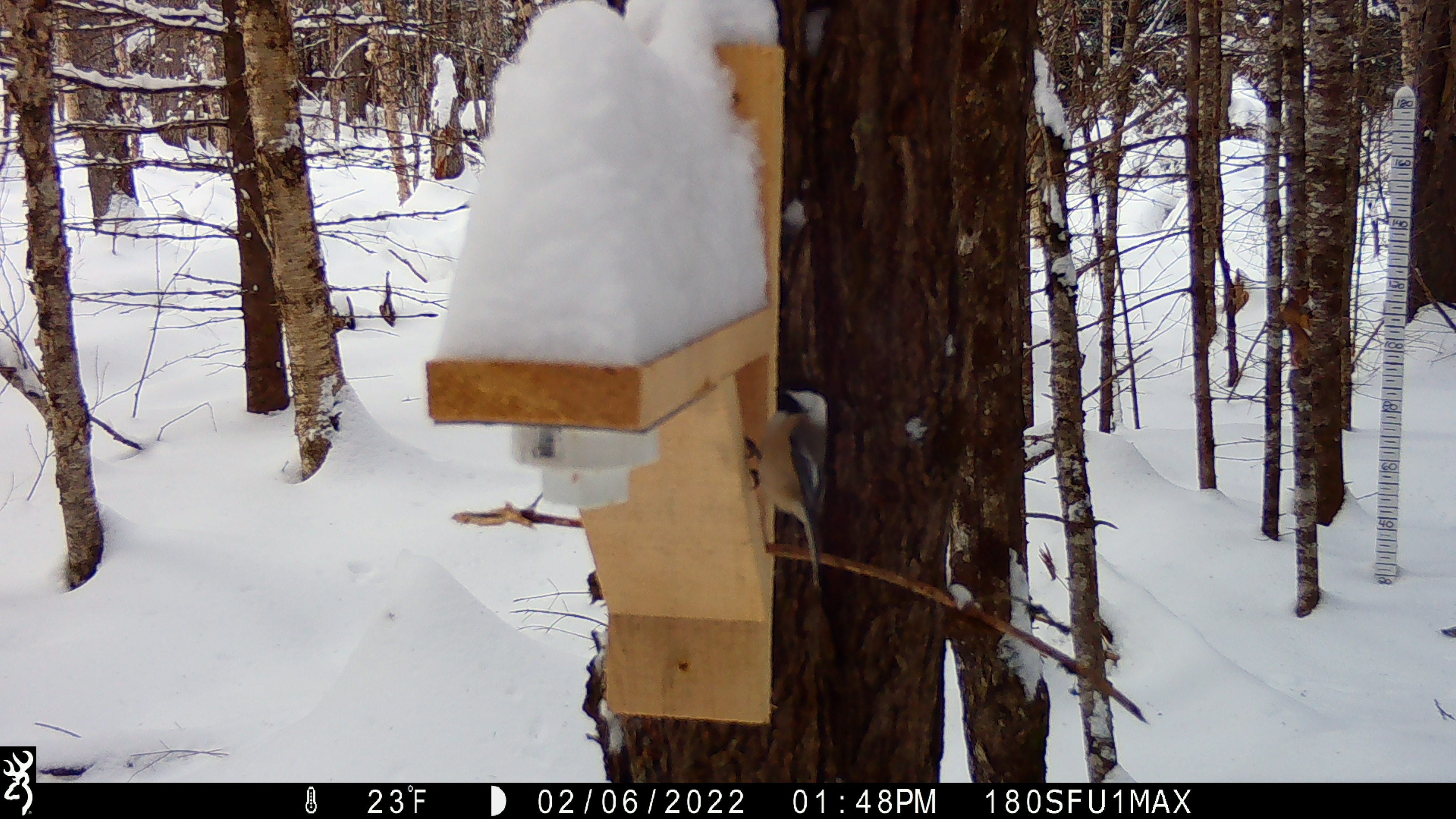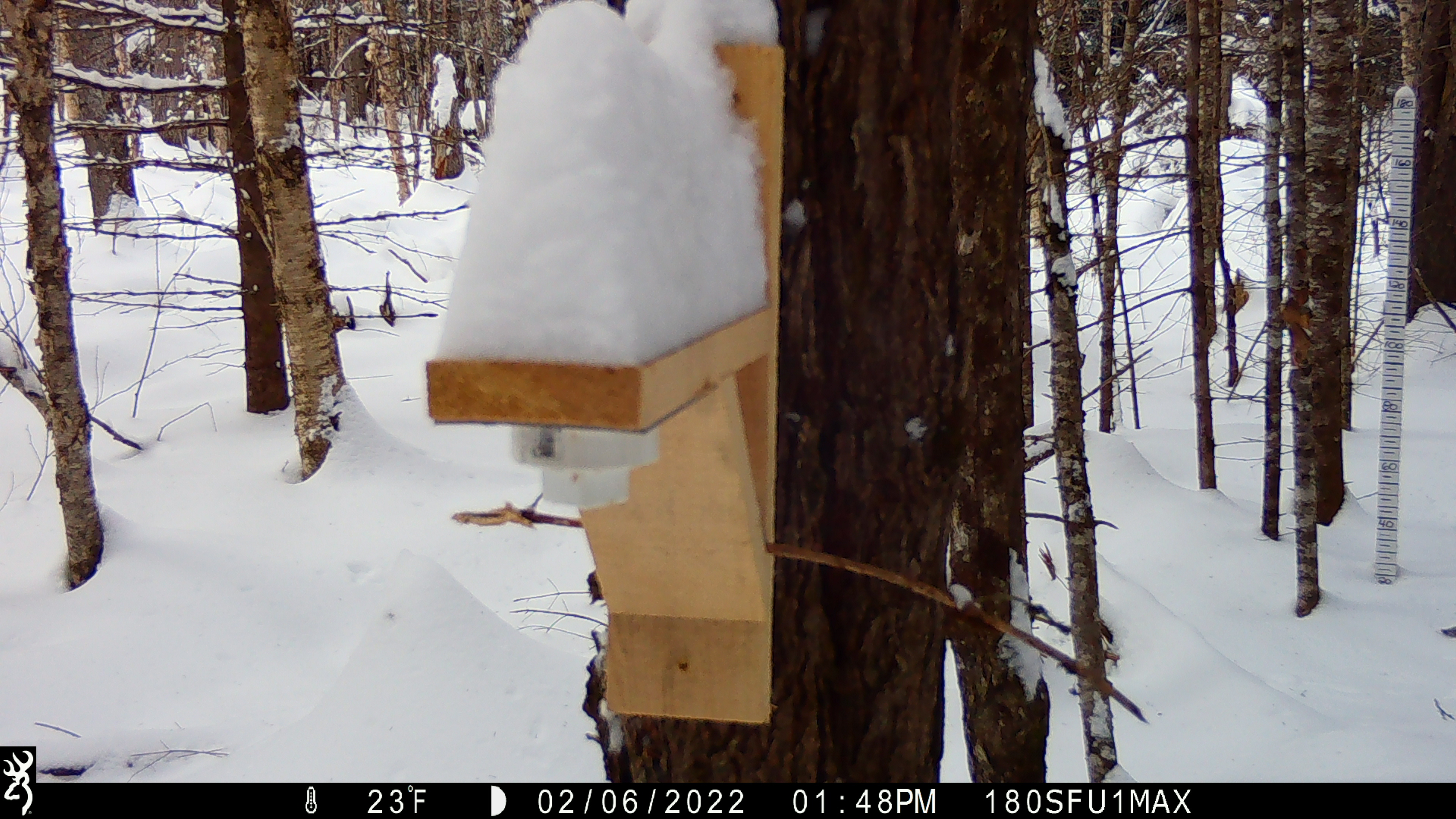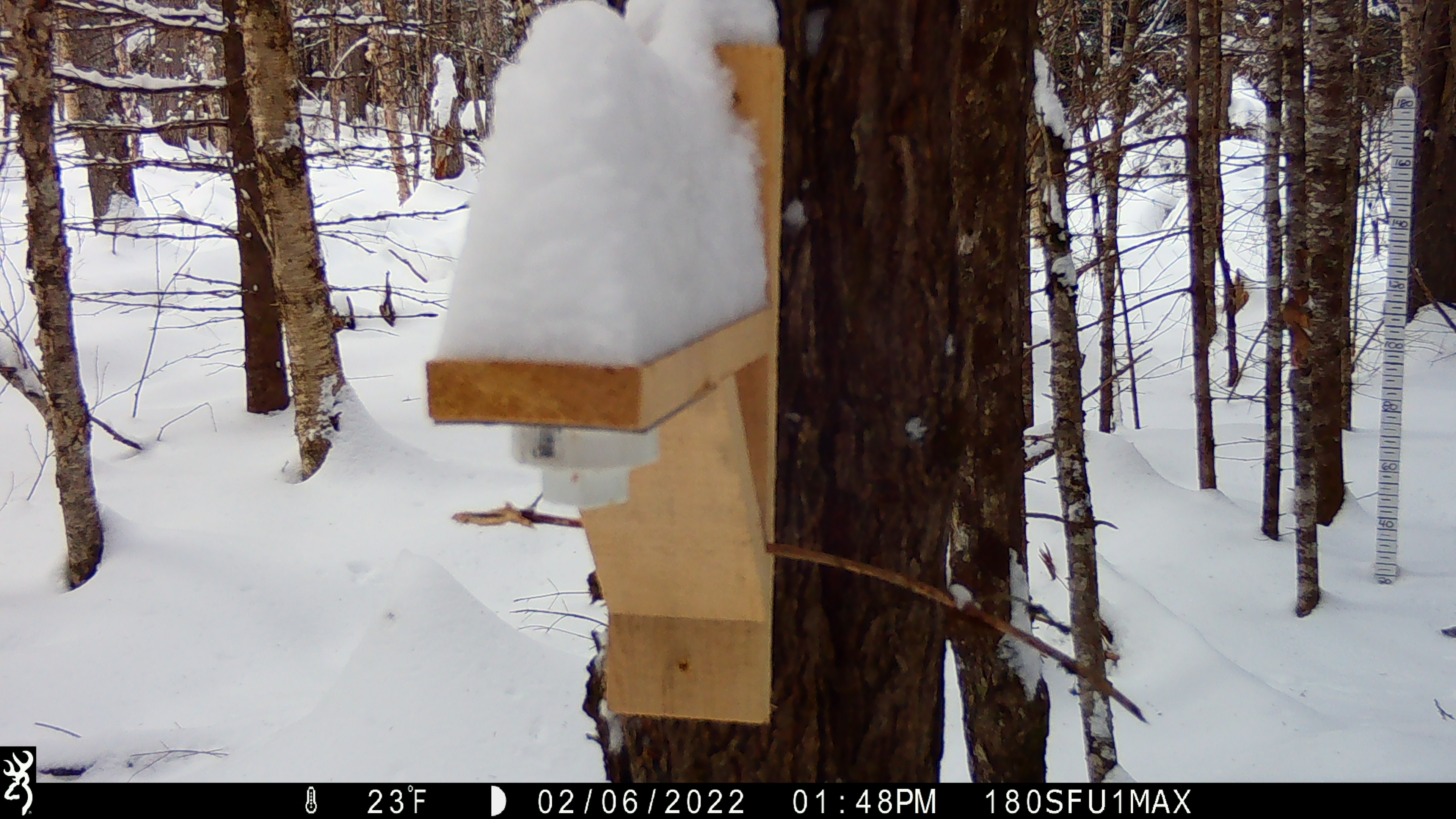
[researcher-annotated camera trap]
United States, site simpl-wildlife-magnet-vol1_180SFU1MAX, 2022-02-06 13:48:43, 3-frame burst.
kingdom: Animalia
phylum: Chordata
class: Aves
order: Passeriformes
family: Paridae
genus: Poecile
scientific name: Poecile atricapillus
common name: black-capped chickadee